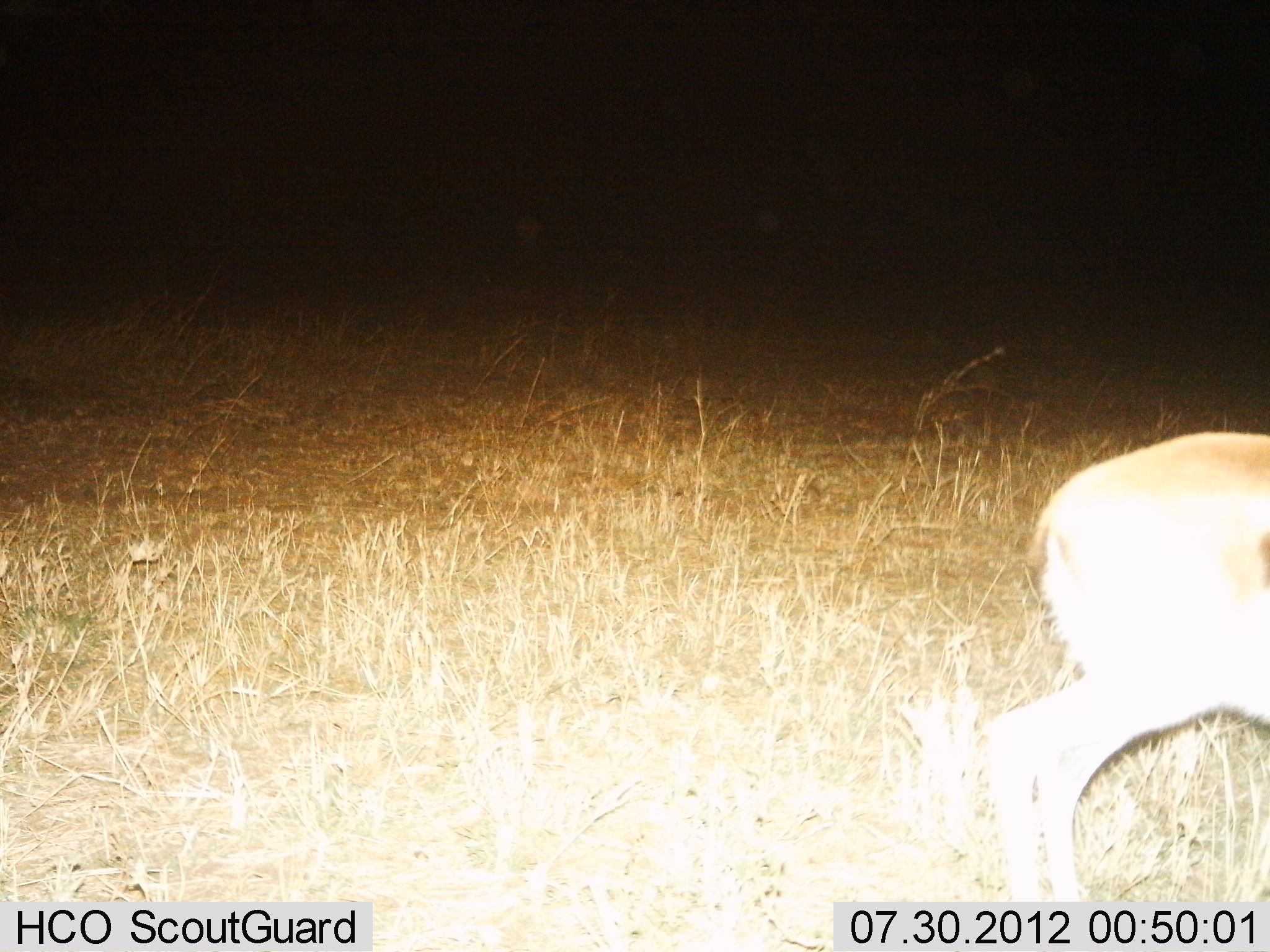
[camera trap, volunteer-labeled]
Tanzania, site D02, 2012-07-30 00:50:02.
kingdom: Animalia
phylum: Chordata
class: Mammalia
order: Artiodactyla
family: Bovidae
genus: Eudorcas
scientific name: Eudorcas thomsonii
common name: thomson's gazelle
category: gazellethomsons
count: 1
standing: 57%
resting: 0%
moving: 43%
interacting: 0%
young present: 0%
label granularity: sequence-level